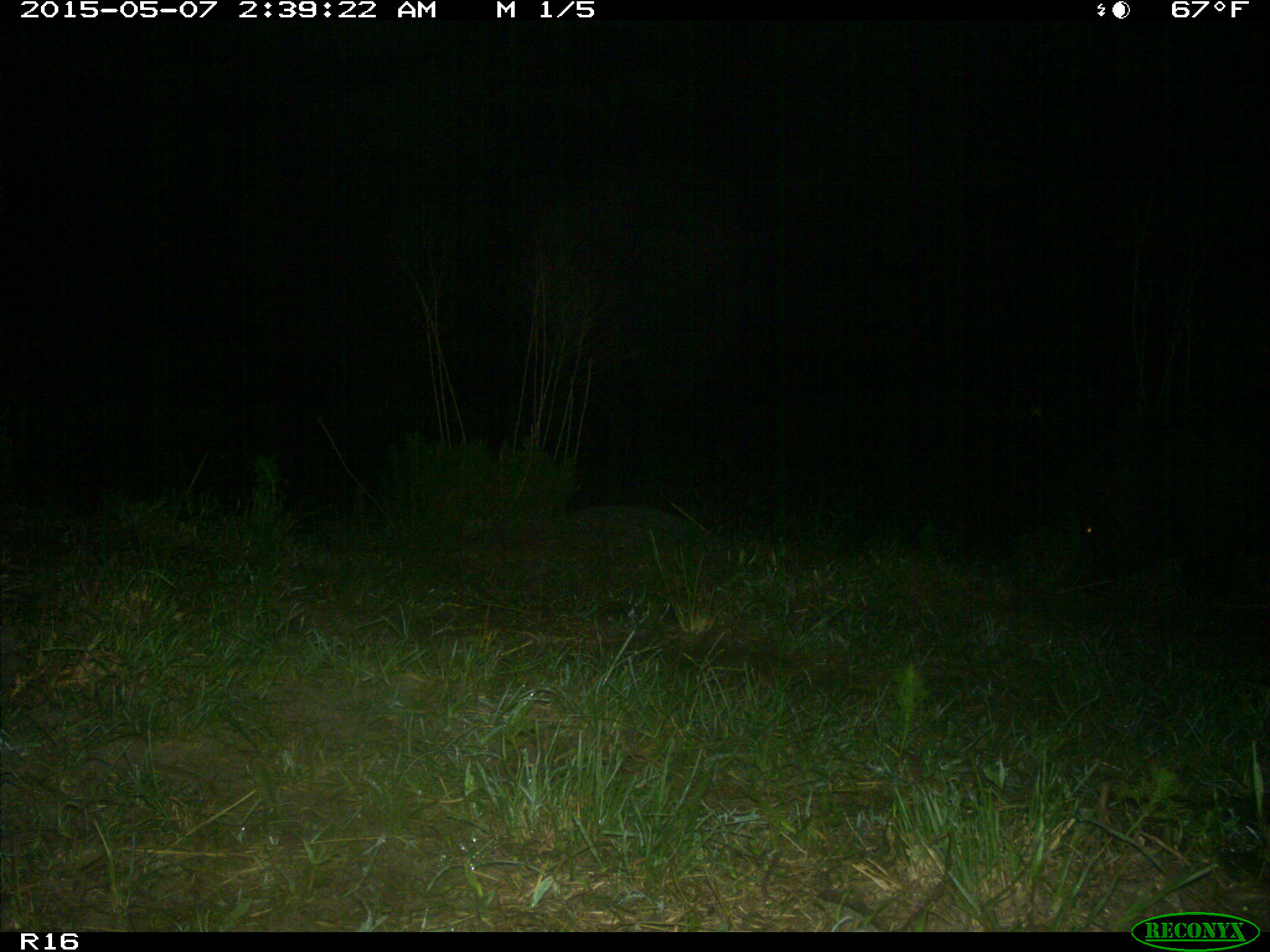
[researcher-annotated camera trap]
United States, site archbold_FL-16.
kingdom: Animalia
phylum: Chordata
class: Mammalia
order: Artiodactyla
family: Suidae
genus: Sus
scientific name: Sus scrofa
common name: wild boar